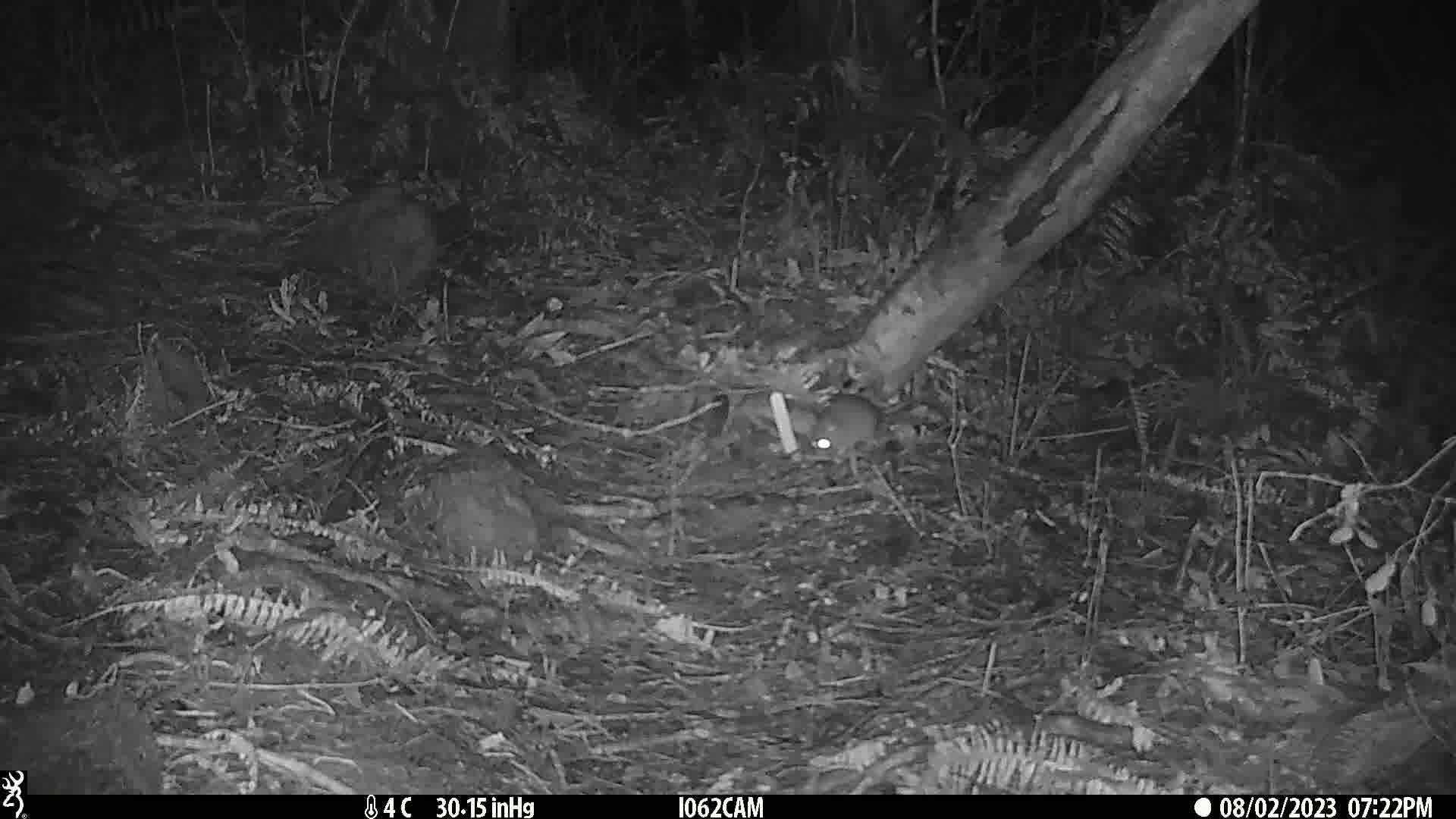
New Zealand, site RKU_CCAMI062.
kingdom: Animalia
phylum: Chordata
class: Mammalia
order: Rodentia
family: Muridae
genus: Rattus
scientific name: Rattus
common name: rat